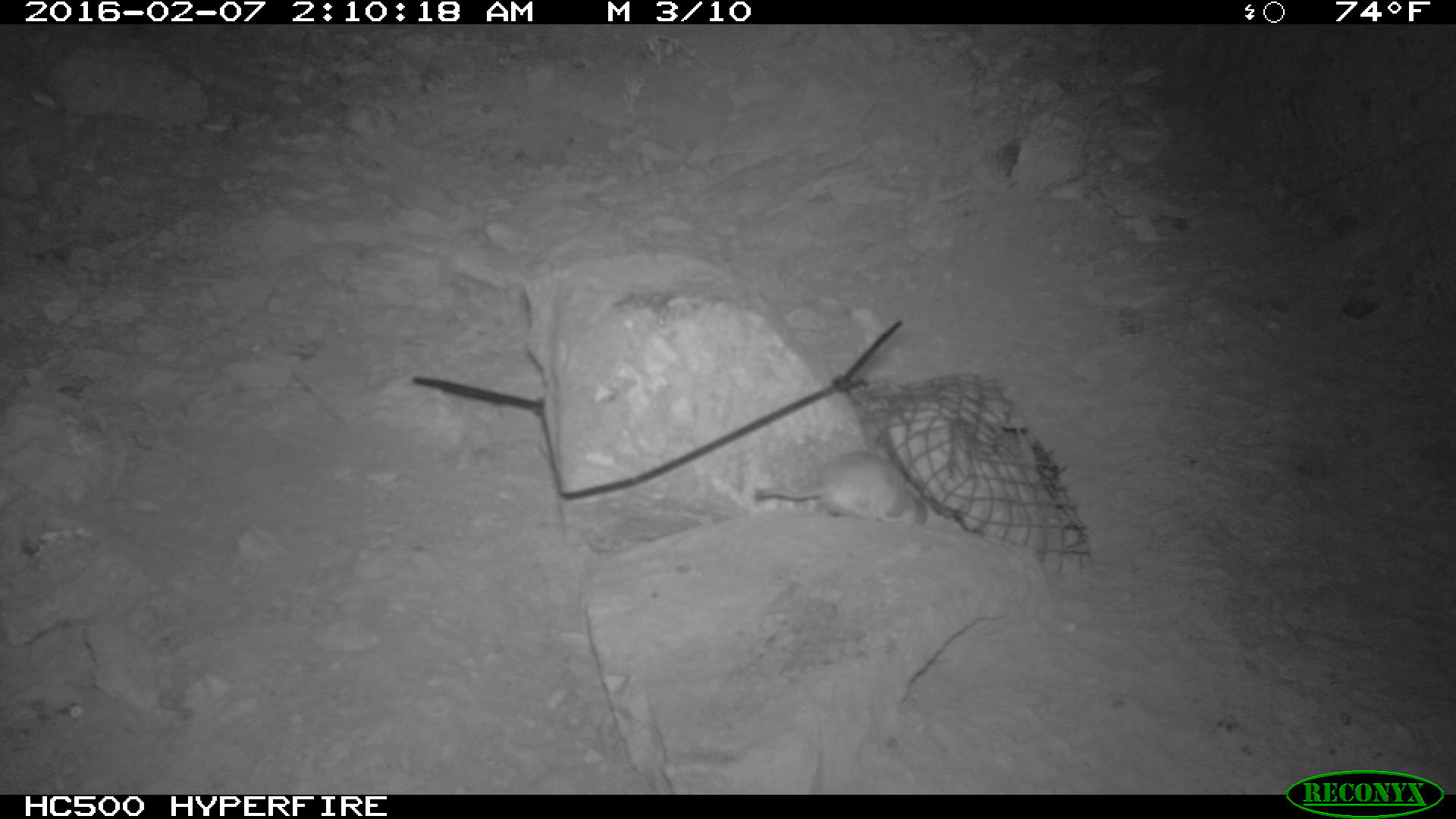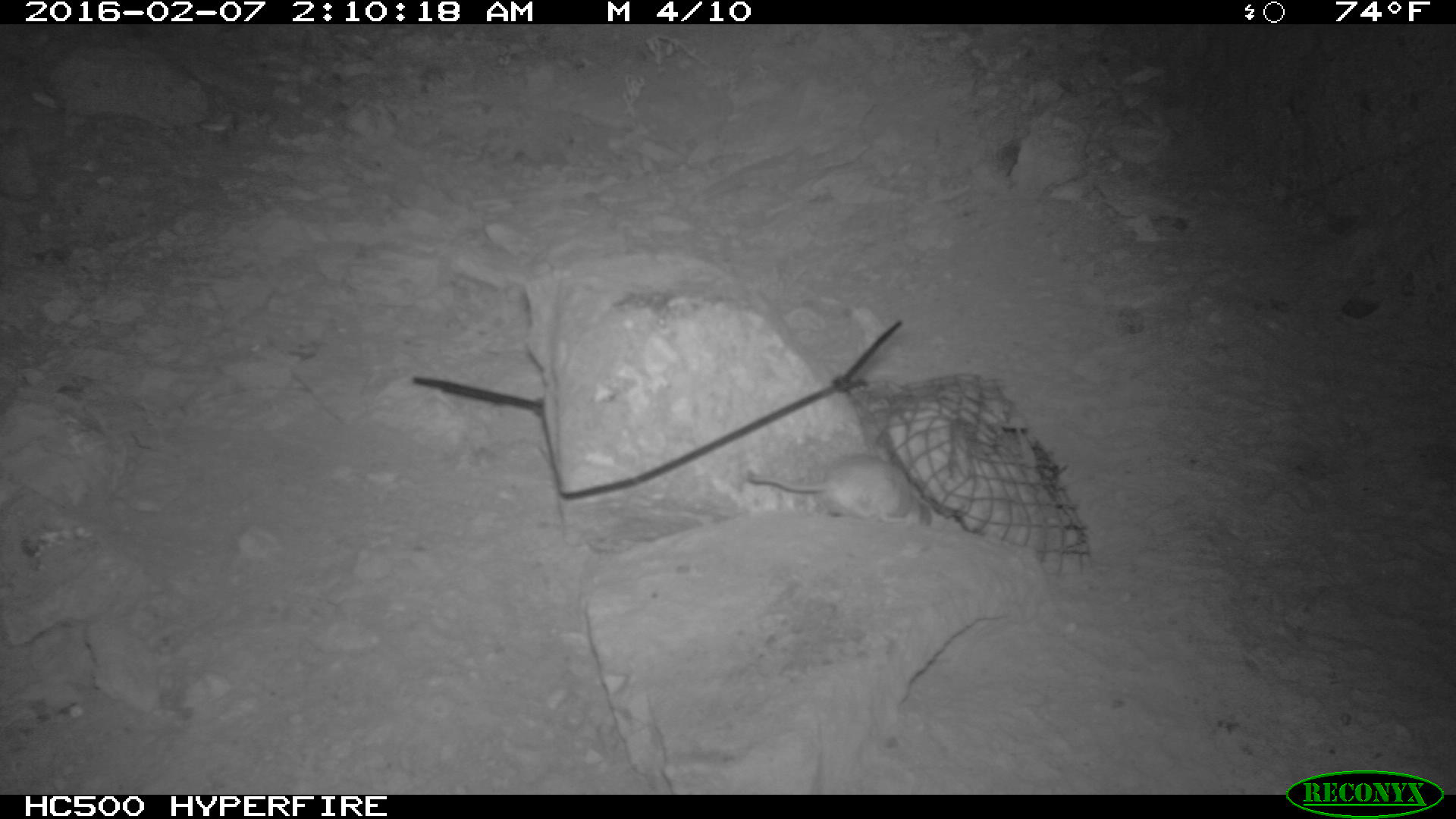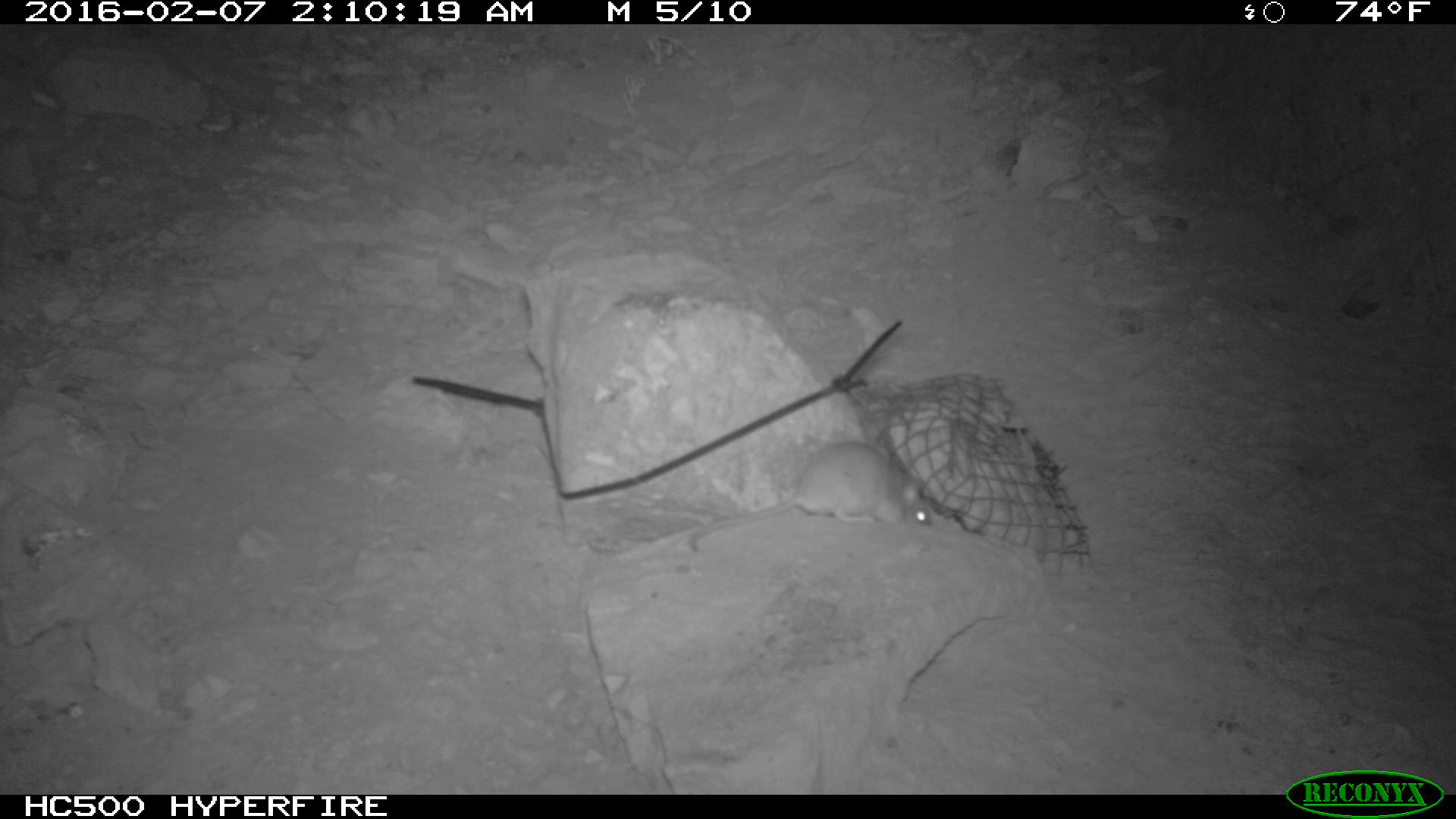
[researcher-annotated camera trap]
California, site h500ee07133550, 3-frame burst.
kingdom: Animalia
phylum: Chordata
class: Mammalia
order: Rodentia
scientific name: Rodentia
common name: rodent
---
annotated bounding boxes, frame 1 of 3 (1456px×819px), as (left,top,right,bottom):
rodent: (758,448,925,523)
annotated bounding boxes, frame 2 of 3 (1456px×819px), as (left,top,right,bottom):
rodent: (742,453,938,529)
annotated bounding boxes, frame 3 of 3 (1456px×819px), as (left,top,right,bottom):
rodent: (686,441,930,554)